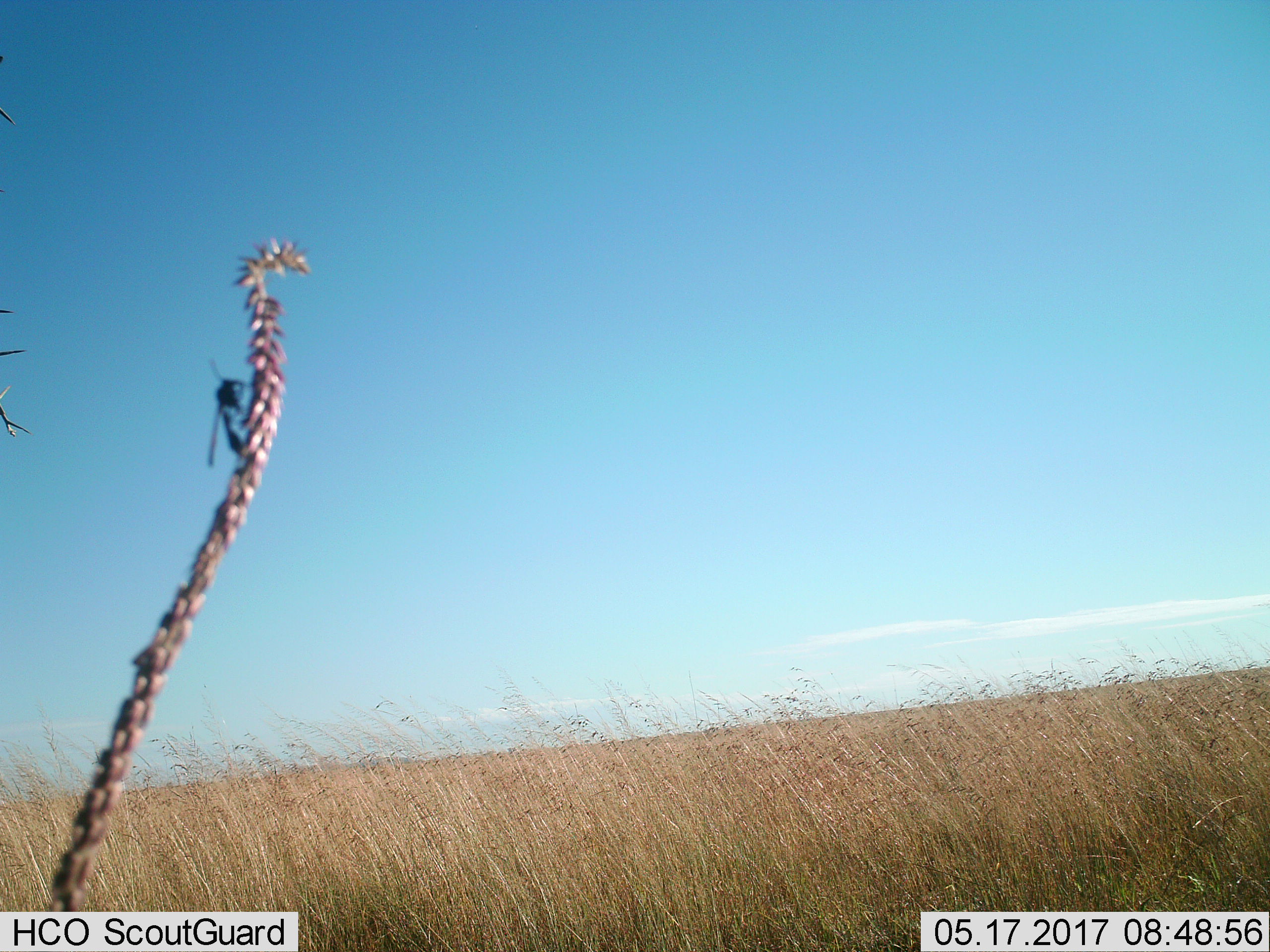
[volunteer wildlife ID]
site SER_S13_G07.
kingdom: Animalia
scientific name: Animalia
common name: insect or spider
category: insectspider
Insectspider (insect or spider) (Animalia), count 1. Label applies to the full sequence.